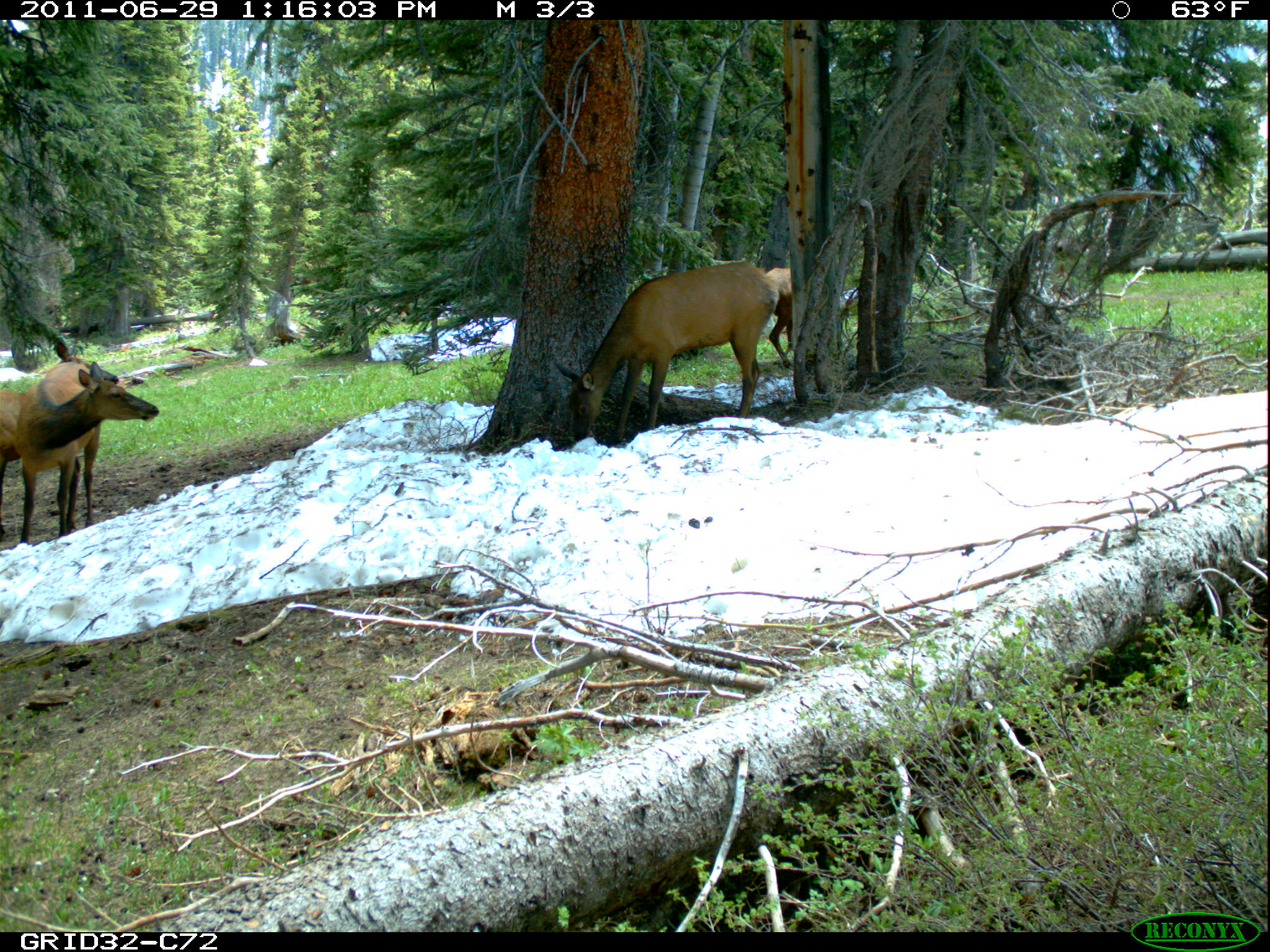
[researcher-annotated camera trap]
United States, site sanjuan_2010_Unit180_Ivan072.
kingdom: Animalia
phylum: Chordata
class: Mammalia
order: Artiodactyla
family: Cervidae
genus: Cervus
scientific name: Cervus elaphus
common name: red deer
Cervus elaphus (red deer).